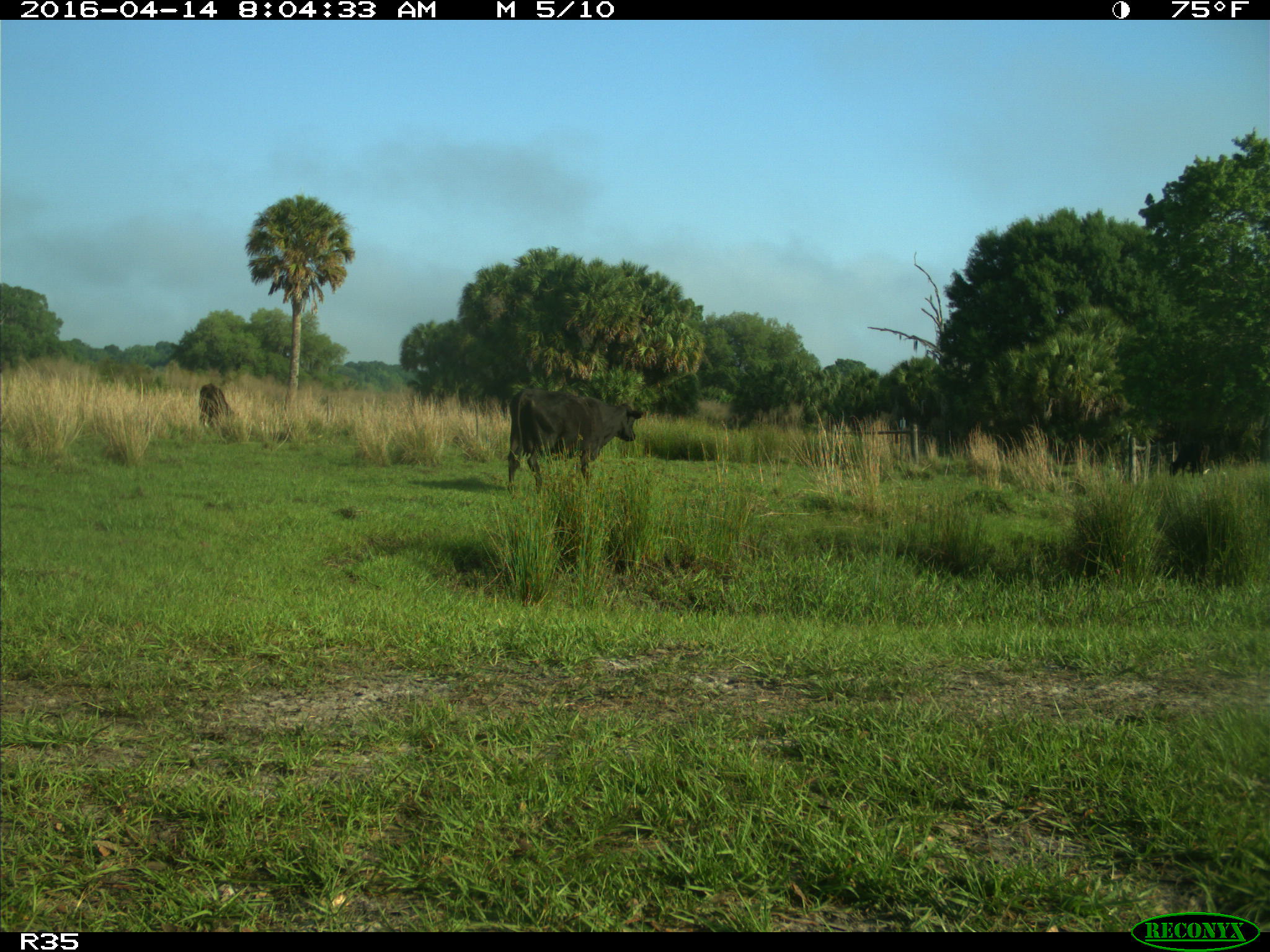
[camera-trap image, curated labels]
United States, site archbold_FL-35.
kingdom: Animalia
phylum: Chordata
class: Mammalia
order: Artiodactyla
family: Bovidae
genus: Bos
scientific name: Bos taurus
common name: domestic cow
Bos taurus (domestic cow).